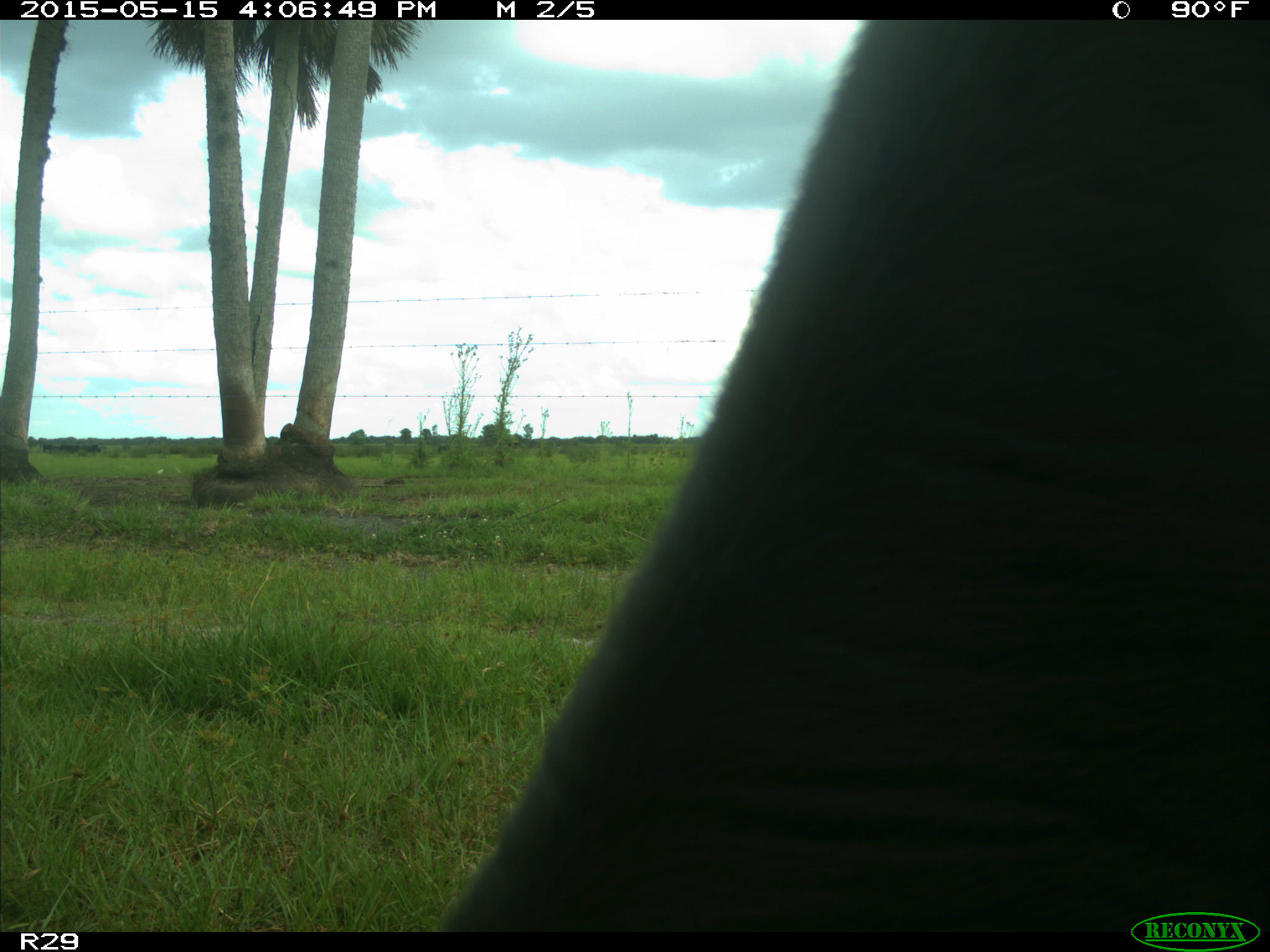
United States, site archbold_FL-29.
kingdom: Animalia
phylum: Chordata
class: Mammalia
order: Artiodactyla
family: Bovidae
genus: Bos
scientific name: Bos taurus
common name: domestic cow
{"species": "Bos taurus (domestic cow)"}